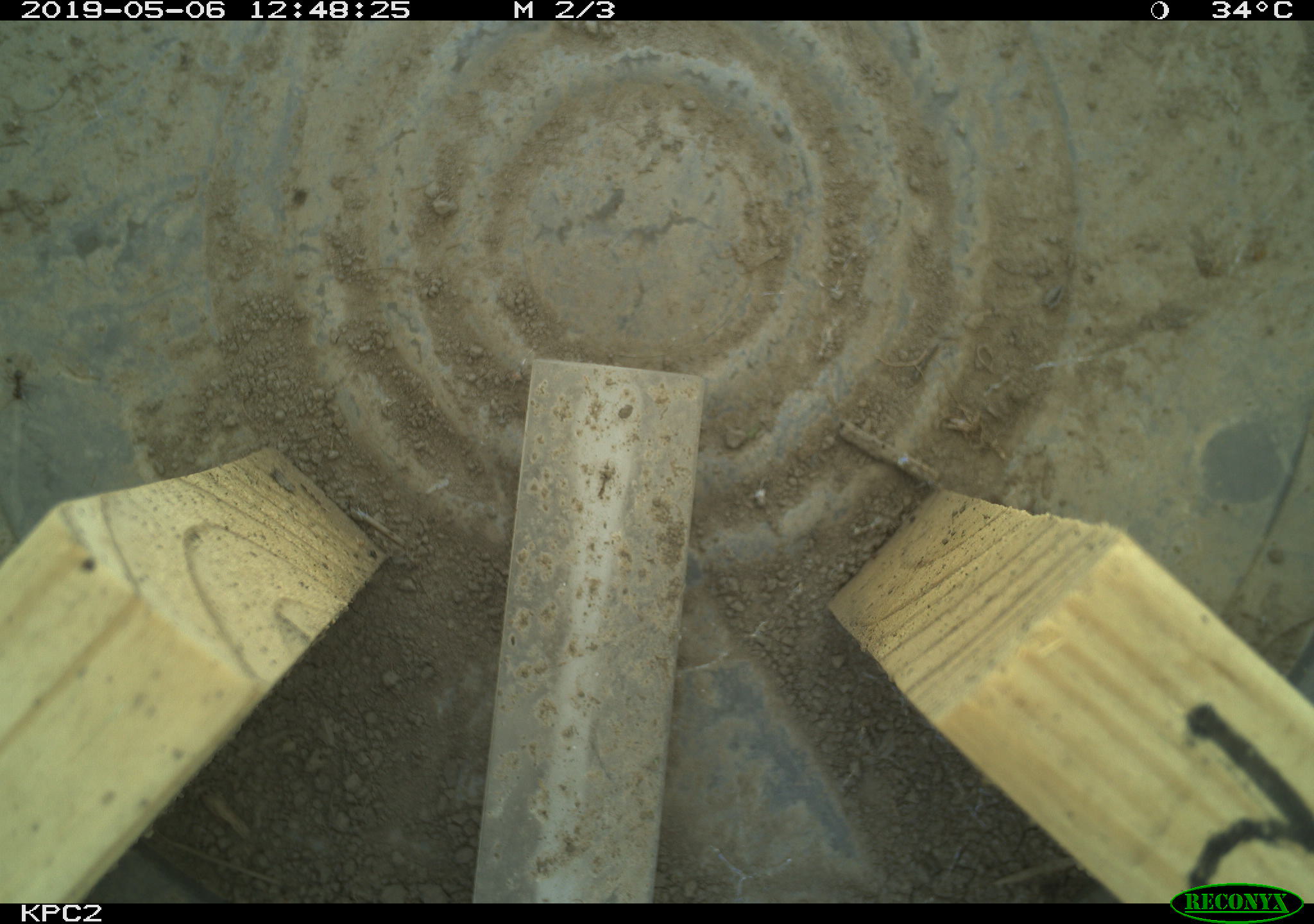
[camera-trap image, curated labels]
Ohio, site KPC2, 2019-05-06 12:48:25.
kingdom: Animalia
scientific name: Animalia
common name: animal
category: invertebrate